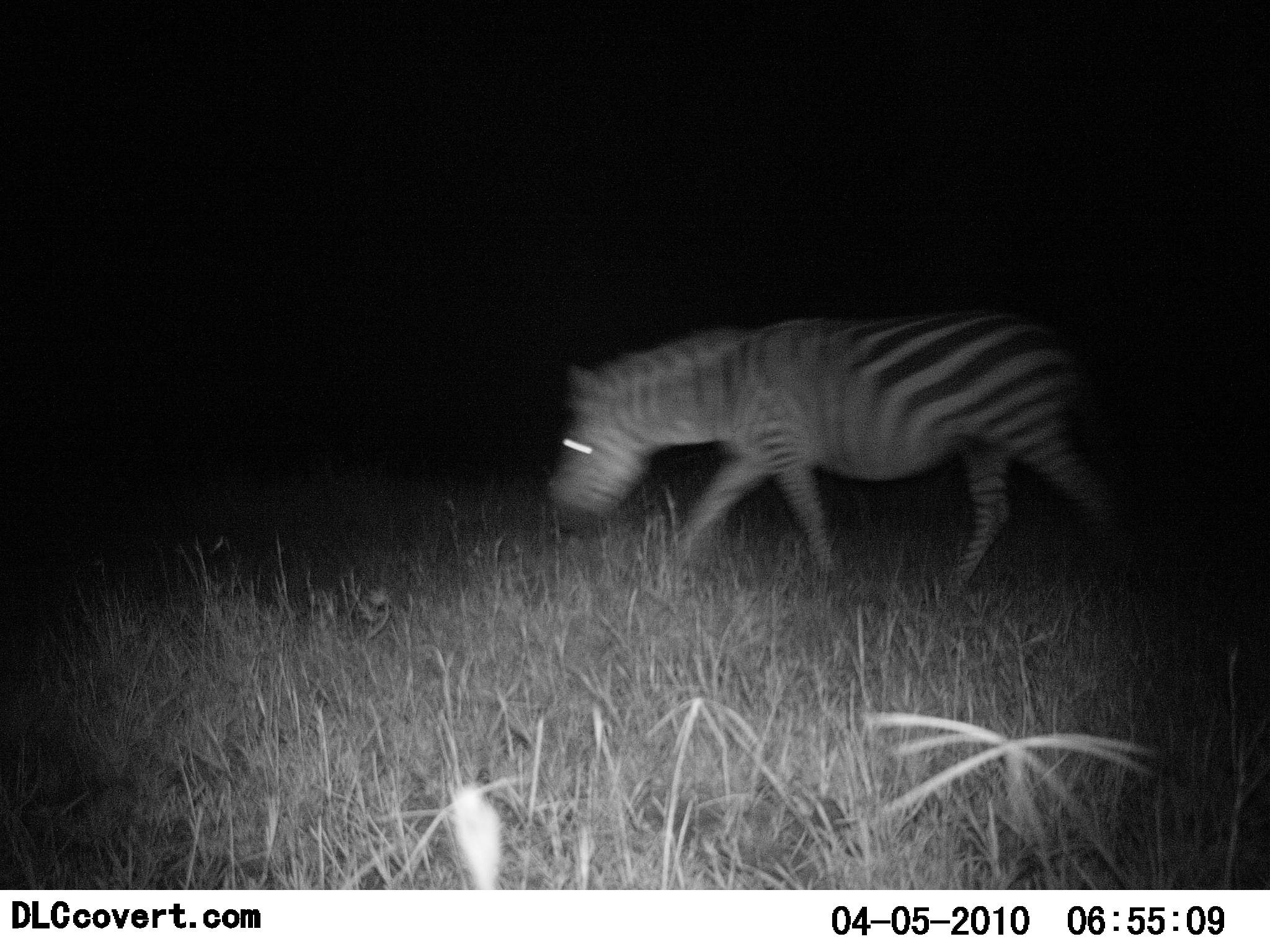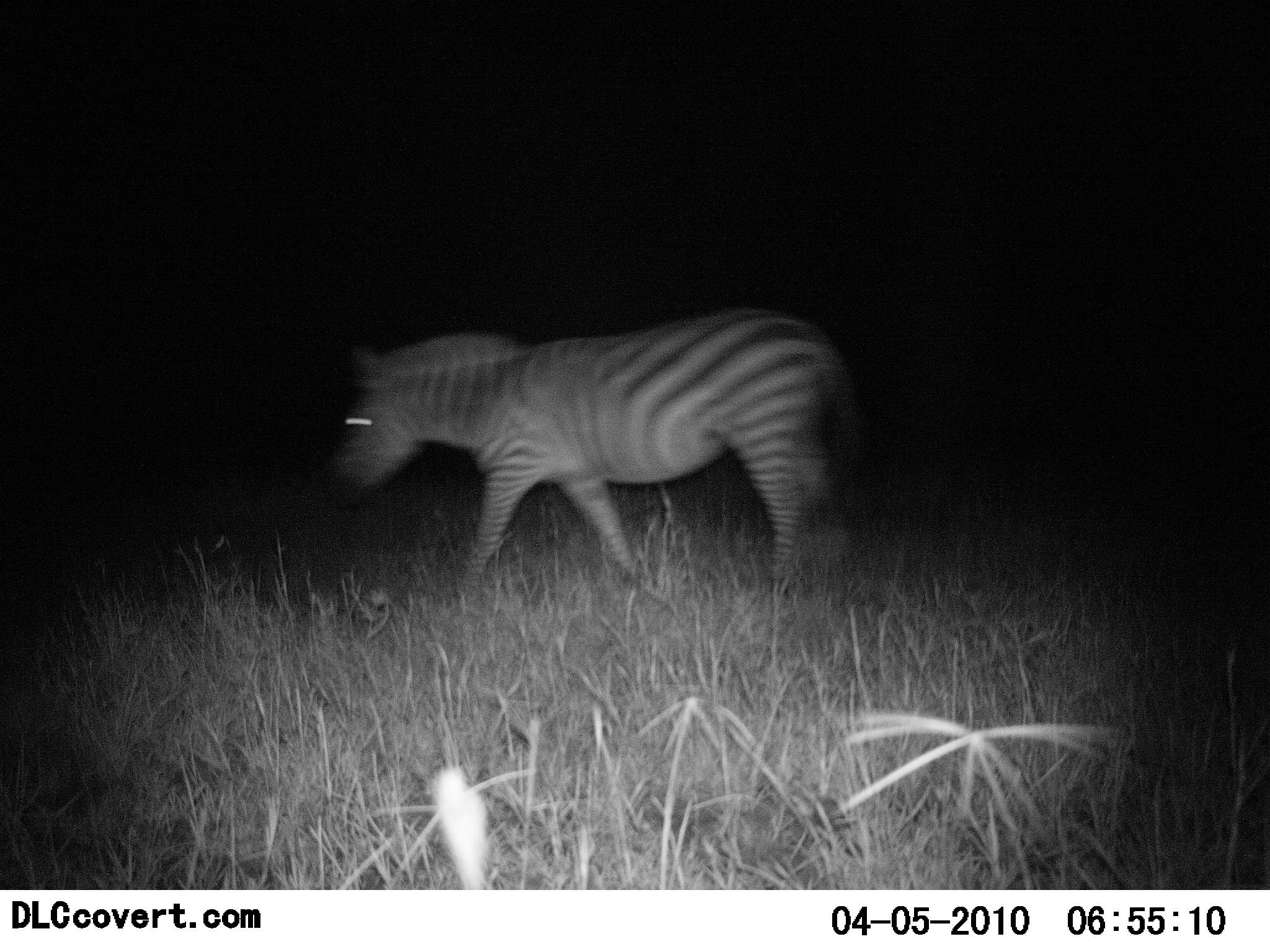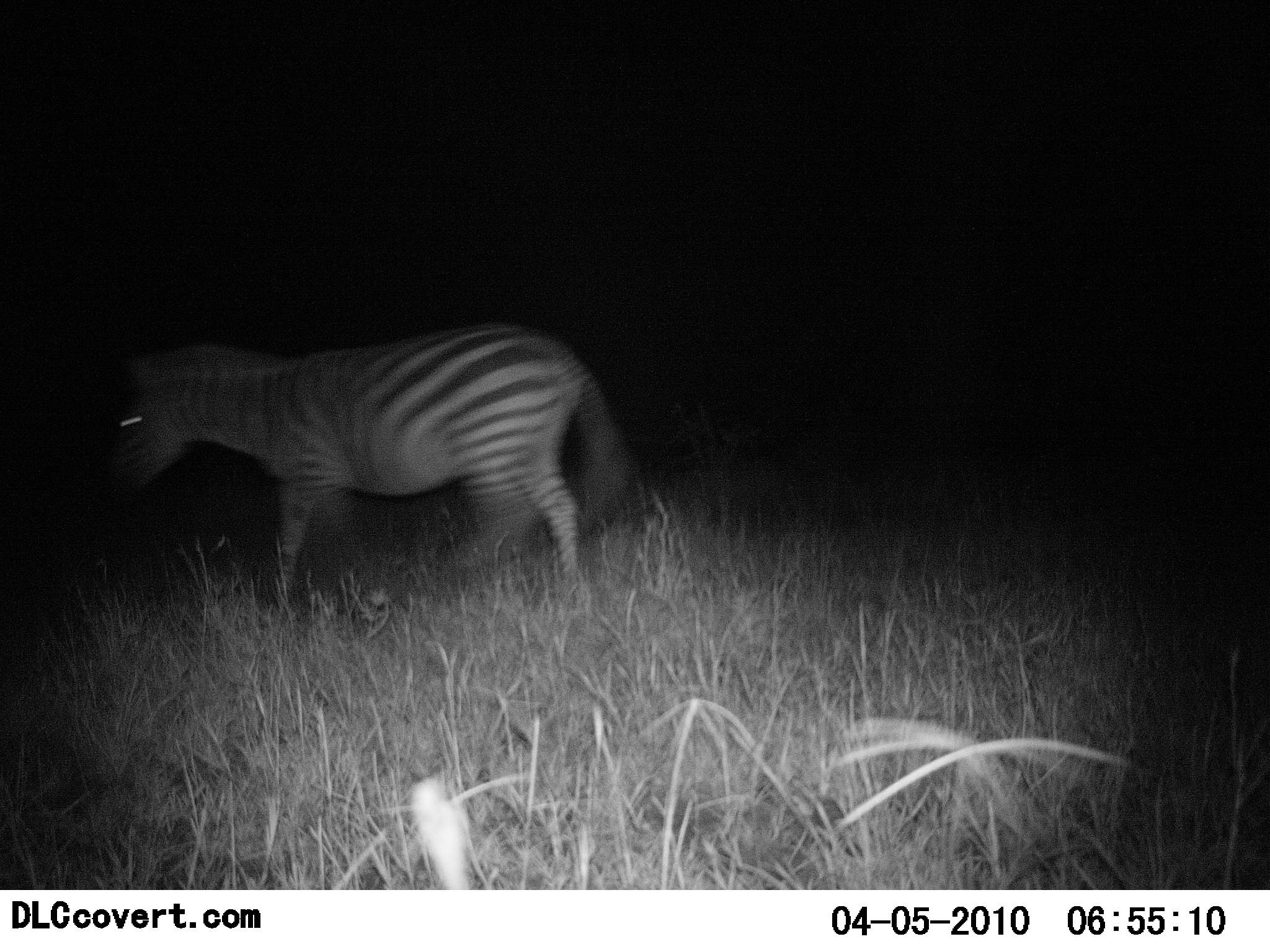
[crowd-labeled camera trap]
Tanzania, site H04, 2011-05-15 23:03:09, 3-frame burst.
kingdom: Animalia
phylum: Chordata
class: Mammalia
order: Perissodactyla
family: Equidae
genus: Equus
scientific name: Equus quagga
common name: plains zebra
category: zebra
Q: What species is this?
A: Zebra (plains zebra) (Equus quagga).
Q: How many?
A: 1.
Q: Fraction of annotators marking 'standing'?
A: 0%.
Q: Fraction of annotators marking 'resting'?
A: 0%.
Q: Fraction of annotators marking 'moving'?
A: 100%.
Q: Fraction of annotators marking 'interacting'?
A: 0%.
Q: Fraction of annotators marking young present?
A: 0%.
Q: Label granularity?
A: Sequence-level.